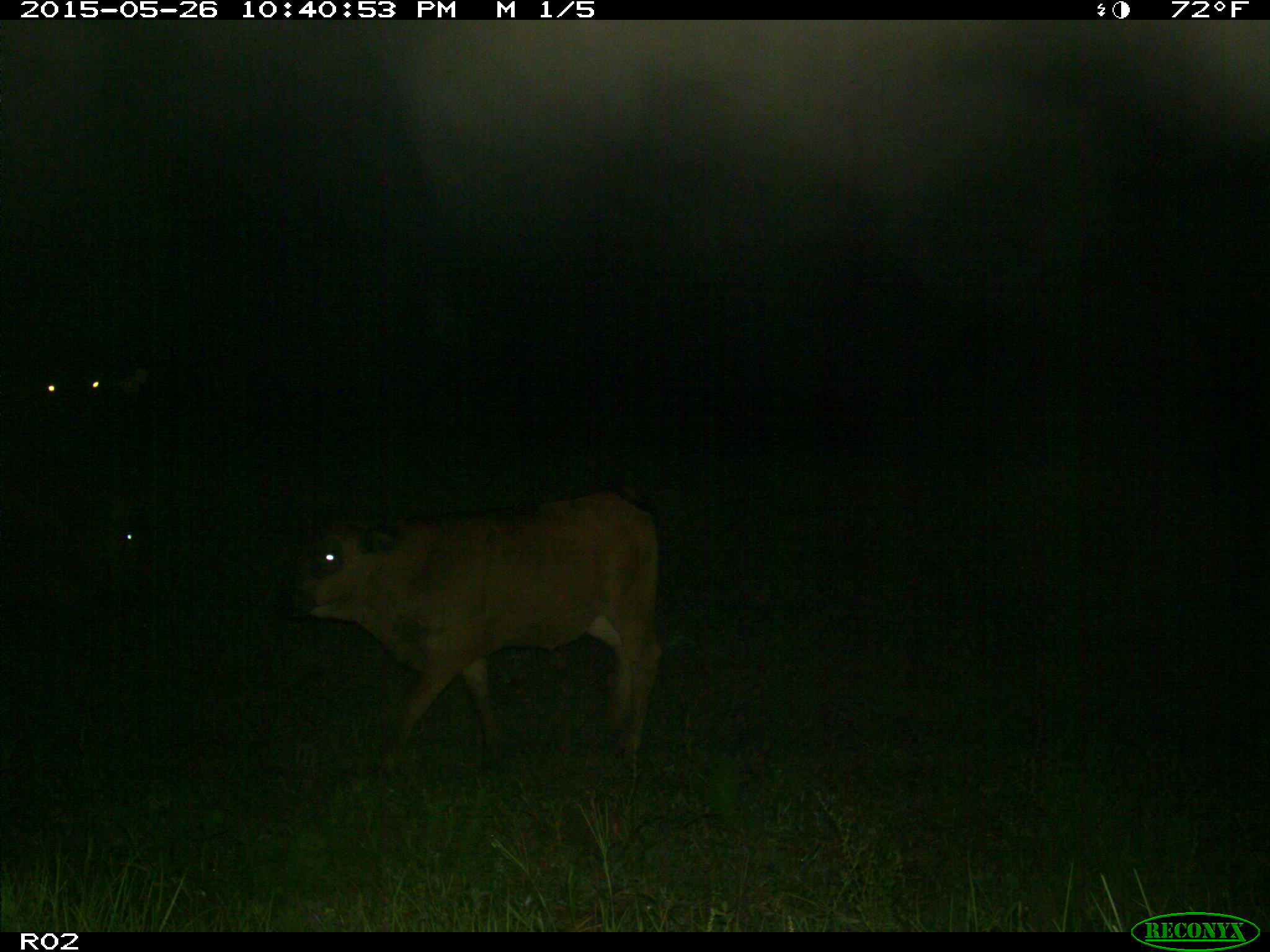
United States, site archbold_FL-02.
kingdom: Animalia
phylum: Chordata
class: Mammalia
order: Artiodactyla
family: Bovidae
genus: Bos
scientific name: Bos taurus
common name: domestic cow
Bos taurus (domestic cow).